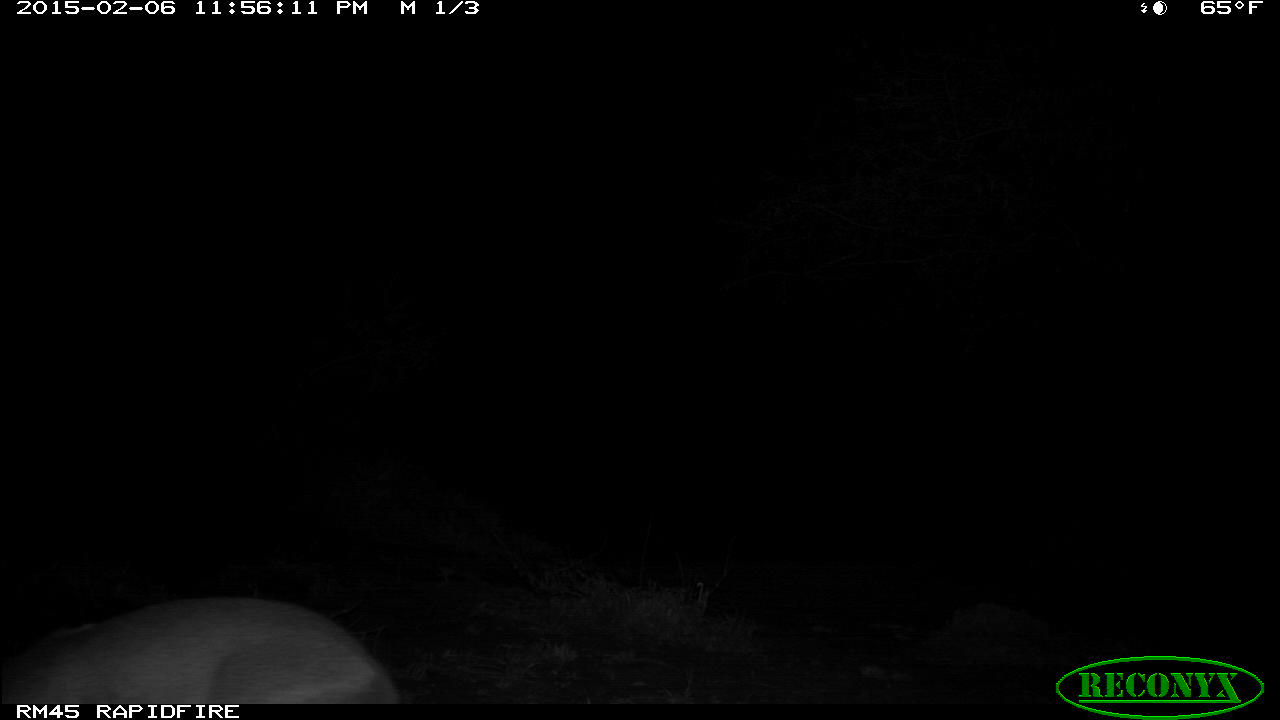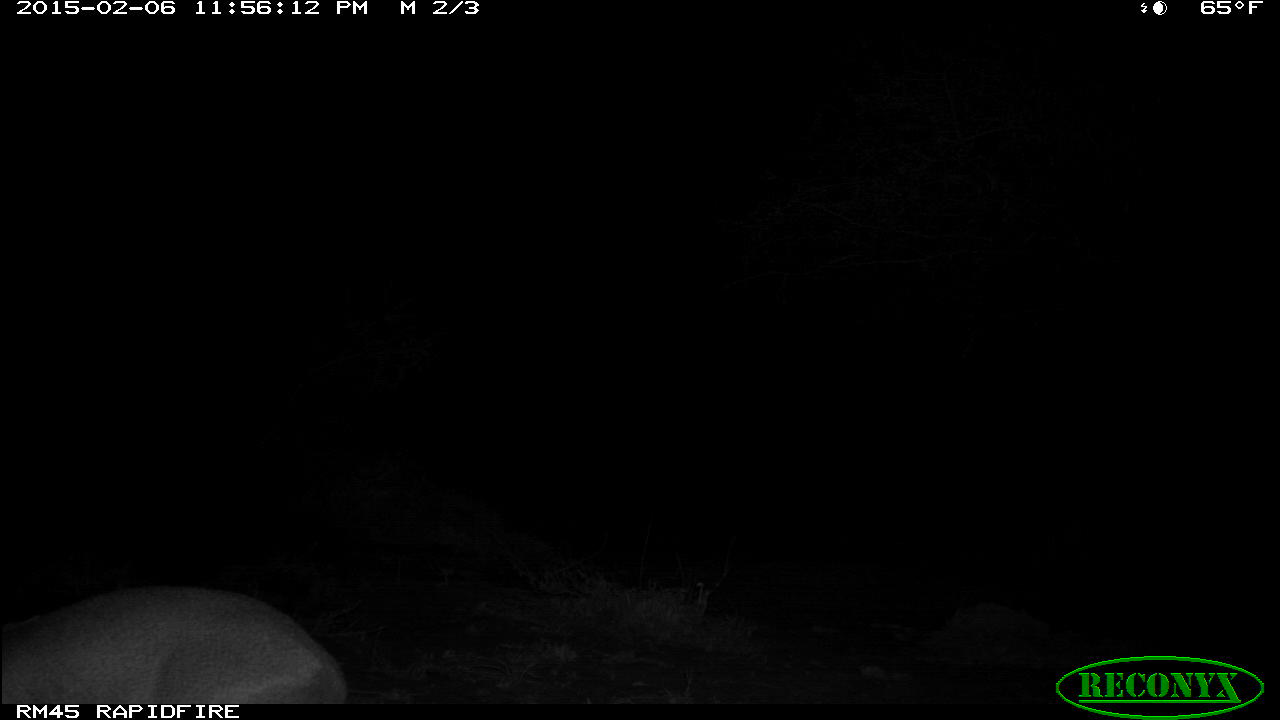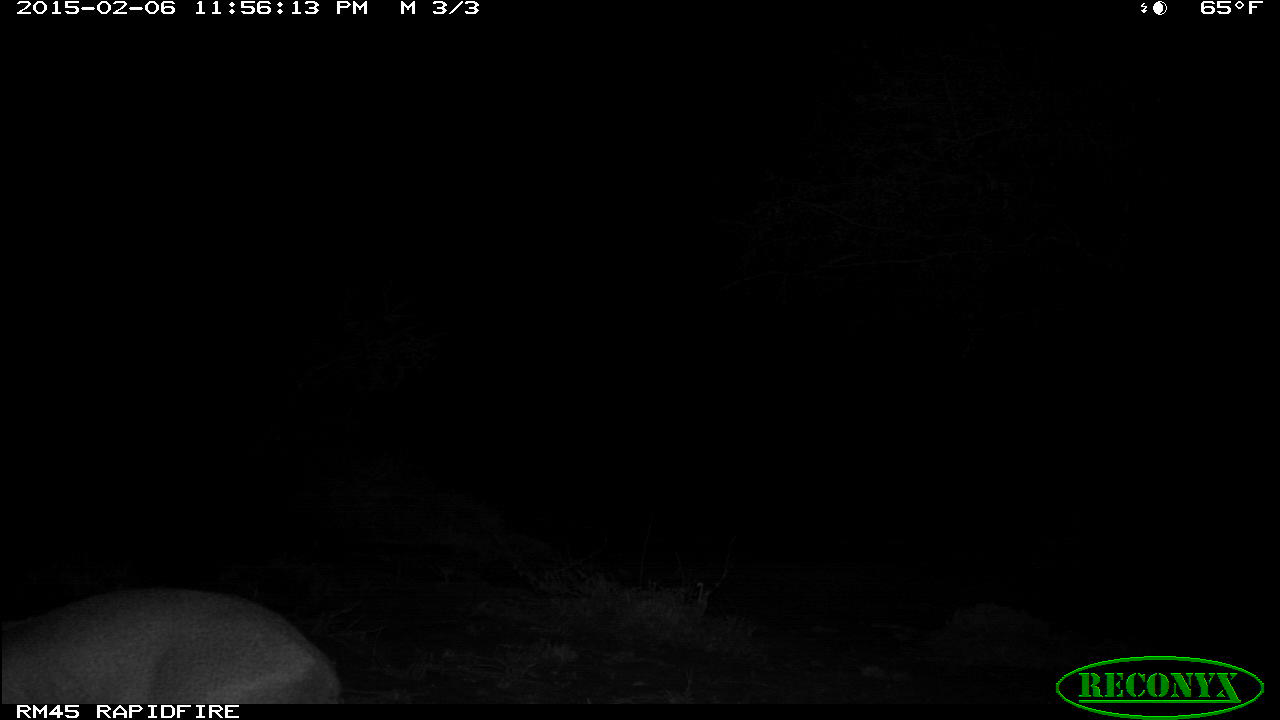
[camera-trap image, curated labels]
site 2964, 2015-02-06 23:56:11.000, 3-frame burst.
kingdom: Animalia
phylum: Chordata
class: Mammalia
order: Artiodactyla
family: Bovidae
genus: Madoqua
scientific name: Madoqua guentheri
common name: günther's dik-dik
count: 1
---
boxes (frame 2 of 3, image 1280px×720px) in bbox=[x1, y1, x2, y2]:
madoqua guentheri: bbox=[3, 580, 345, 703]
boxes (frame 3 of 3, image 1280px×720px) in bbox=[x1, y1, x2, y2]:
madoqua guentheri: bbox=[1, 582, 344, 701]